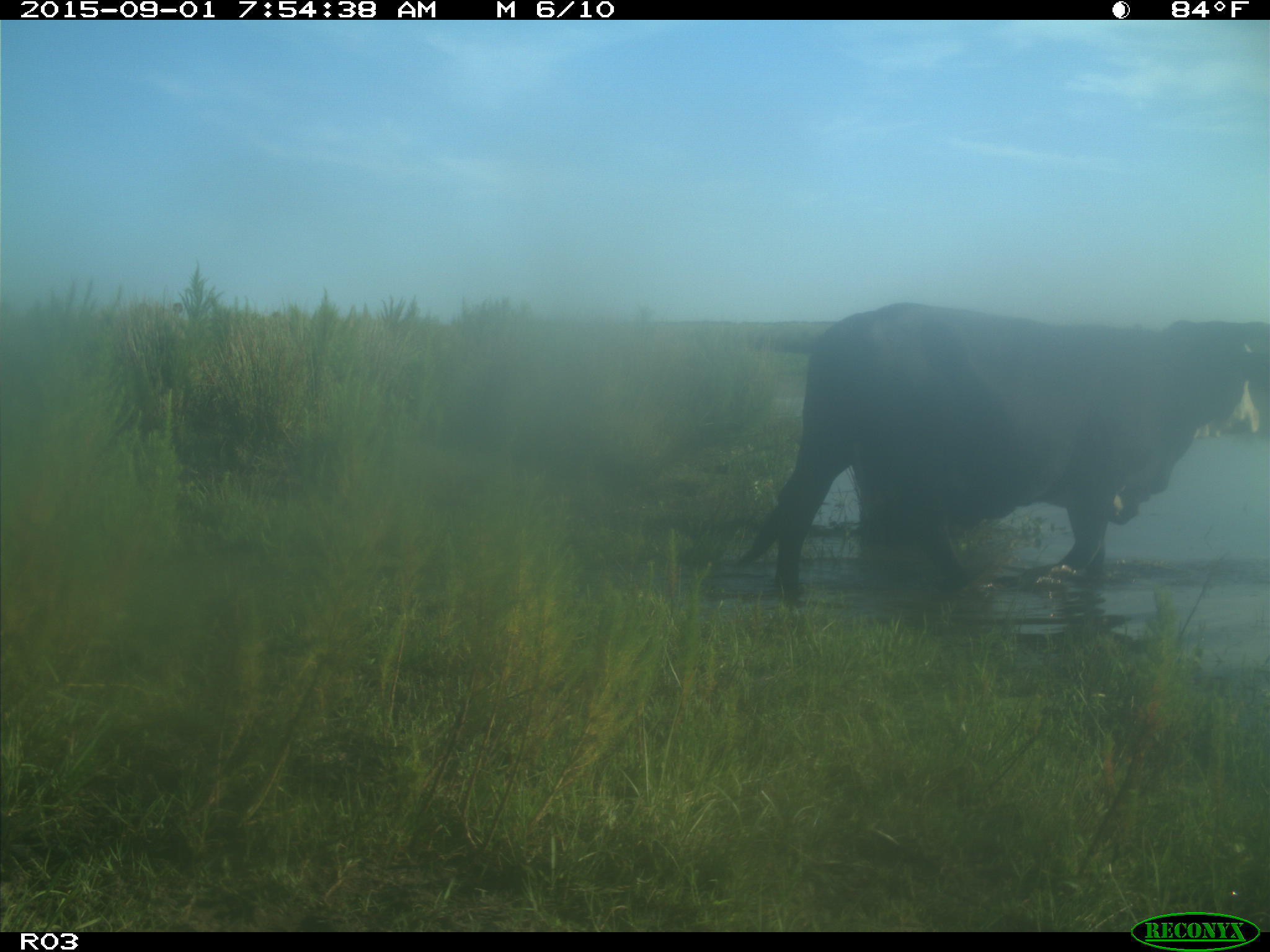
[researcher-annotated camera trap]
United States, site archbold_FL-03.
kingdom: Animalia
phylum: Chordata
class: Mammalia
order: Artiodactyla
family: Bovidae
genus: Bos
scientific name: Bos taurus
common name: domestic cow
Bos taurus (domestic cow).